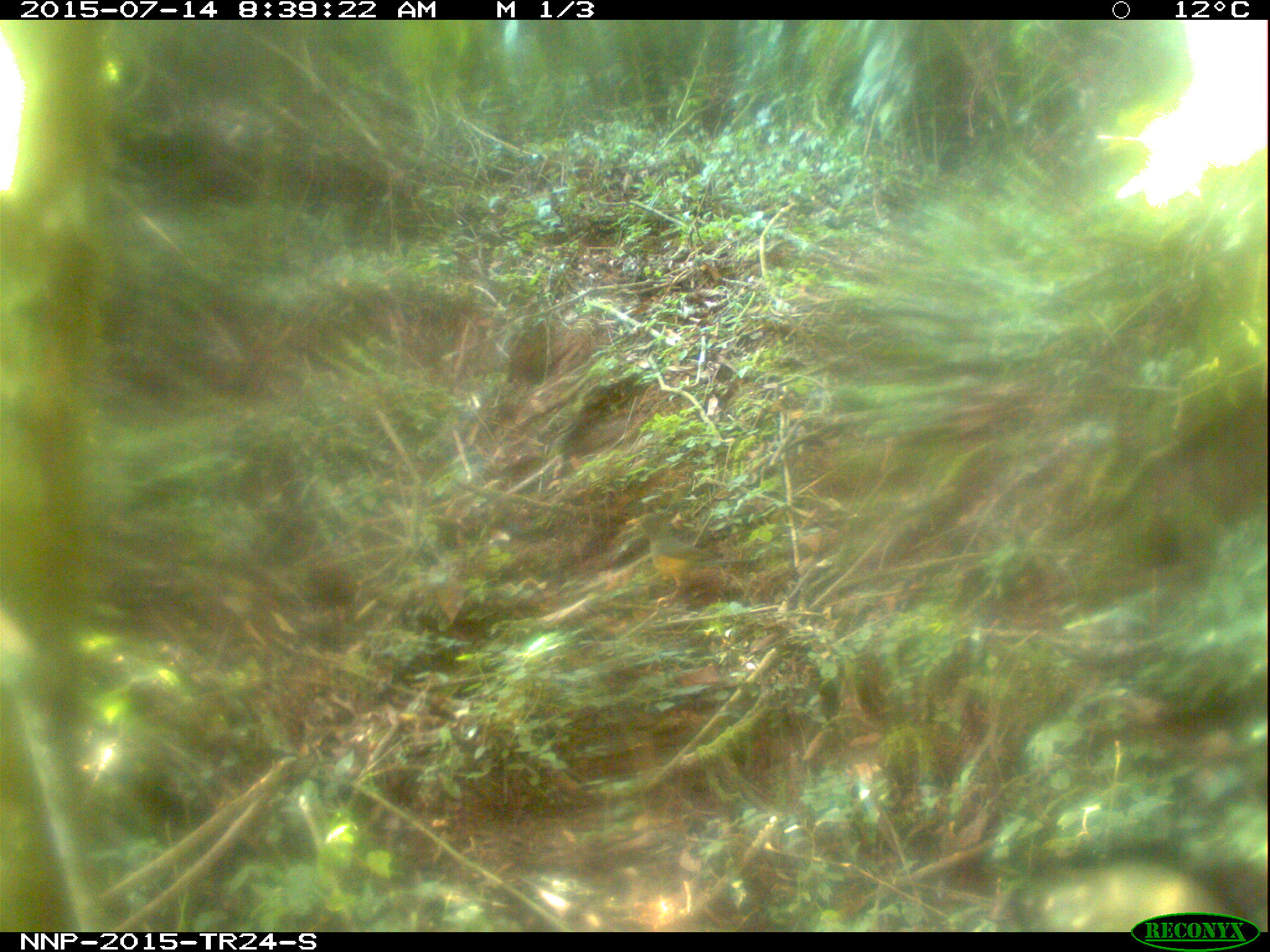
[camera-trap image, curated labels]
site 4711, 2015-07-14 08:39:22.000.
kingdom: Animalia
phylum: Chordata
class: Aves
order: Passeriformes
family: Turdidae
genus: Turdus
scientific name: Turdus olivaceus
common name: olive thrush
Turdus olivaceus (olive thrush), count 1.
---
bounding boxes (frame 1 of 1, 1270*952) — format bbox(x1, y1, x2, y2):
turdus olivaceus: bbox(625, 513, 760, 606)